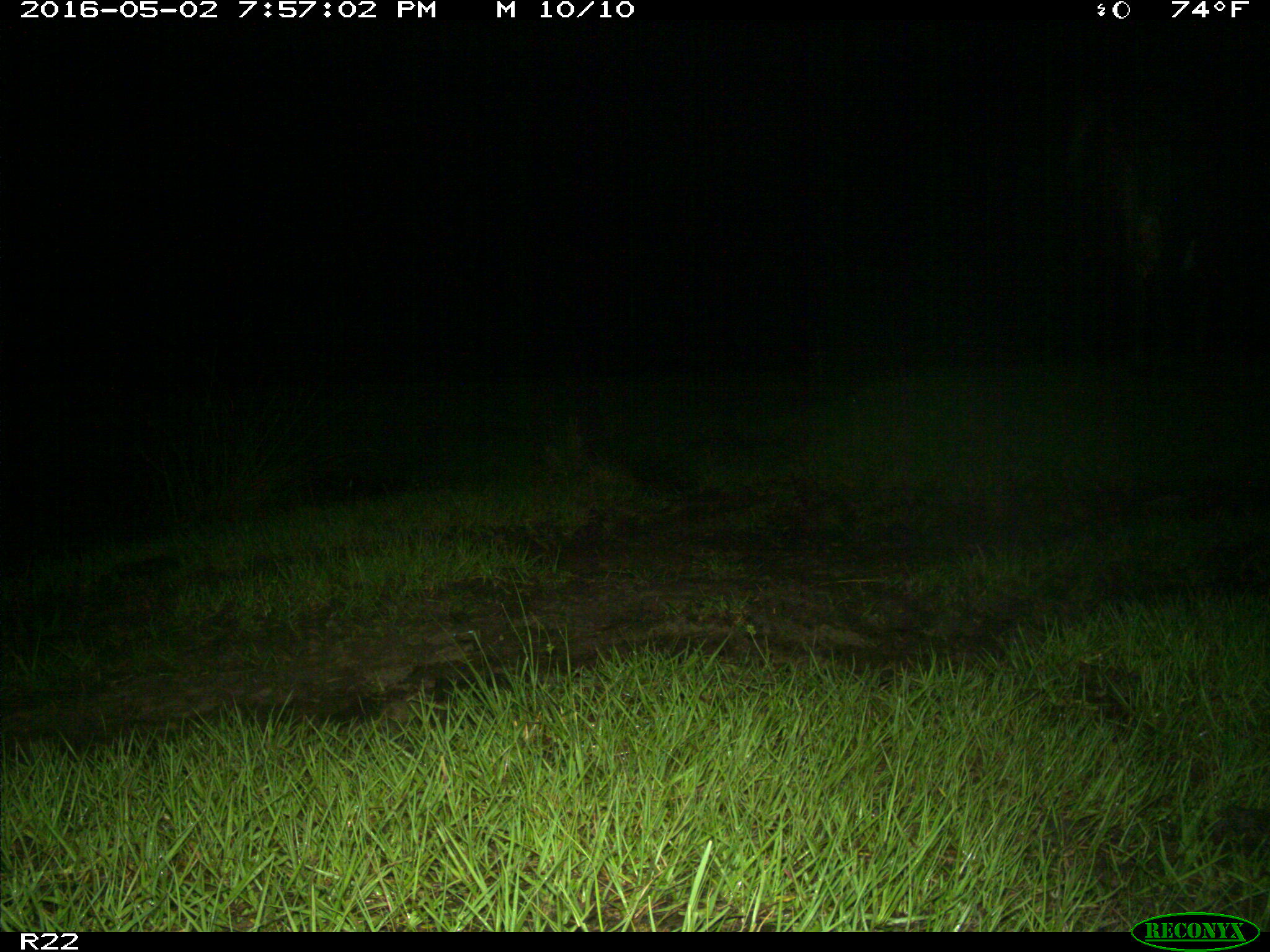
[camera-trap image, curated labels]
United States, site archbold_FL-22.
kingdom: Animalia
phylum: Chordata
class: Mammalia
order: Artiodactyla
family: Bovidae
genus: Bos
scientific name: Bos taurus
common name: domestic cow